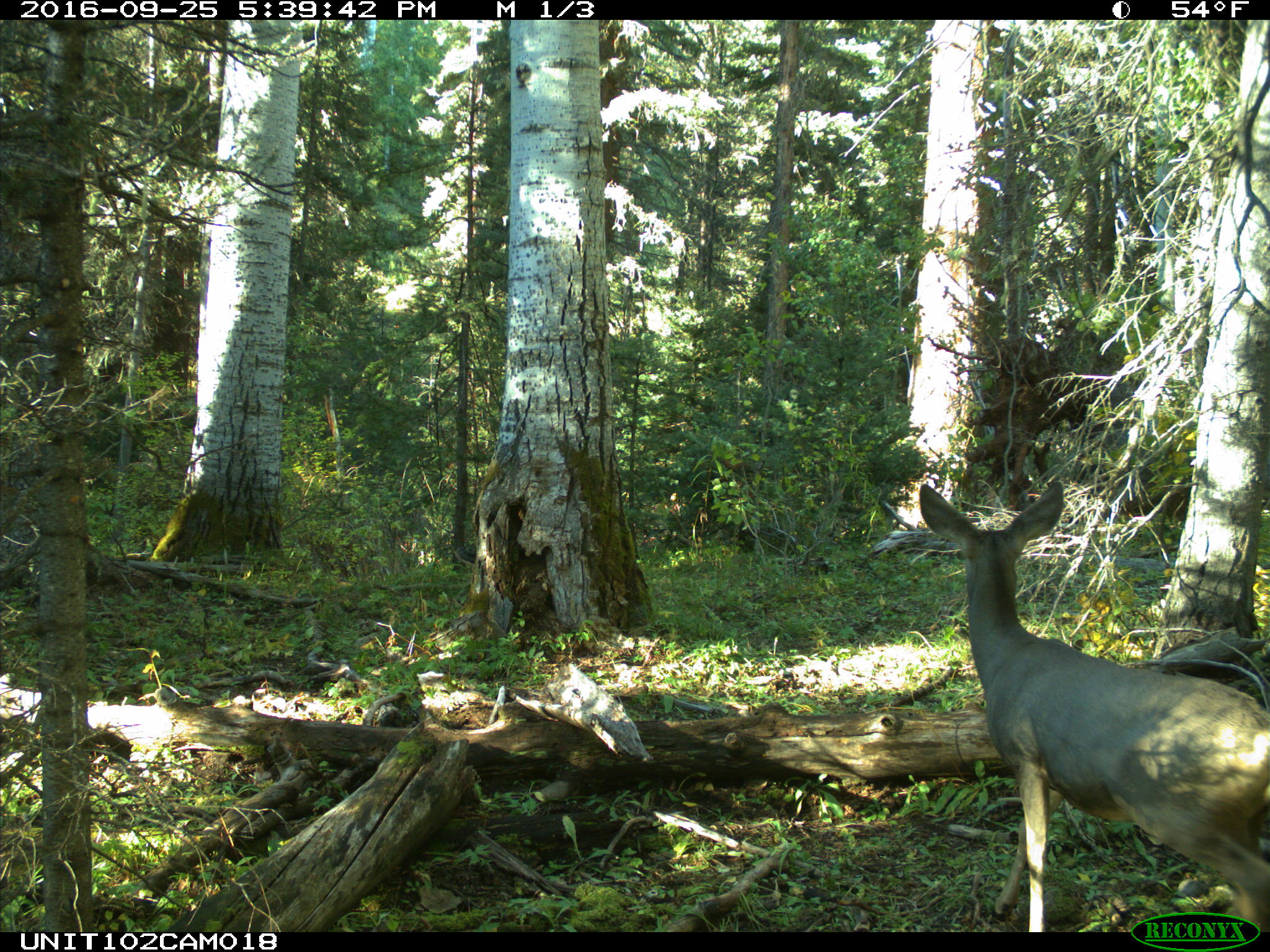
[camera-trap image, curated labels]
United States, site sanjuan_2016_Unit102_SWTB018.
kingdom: Animalia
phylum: Chordata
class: Mammalia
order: Artiodactyla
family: Cervidae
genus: Odocoileus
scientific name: Odocoileus hemionus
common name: mule deer